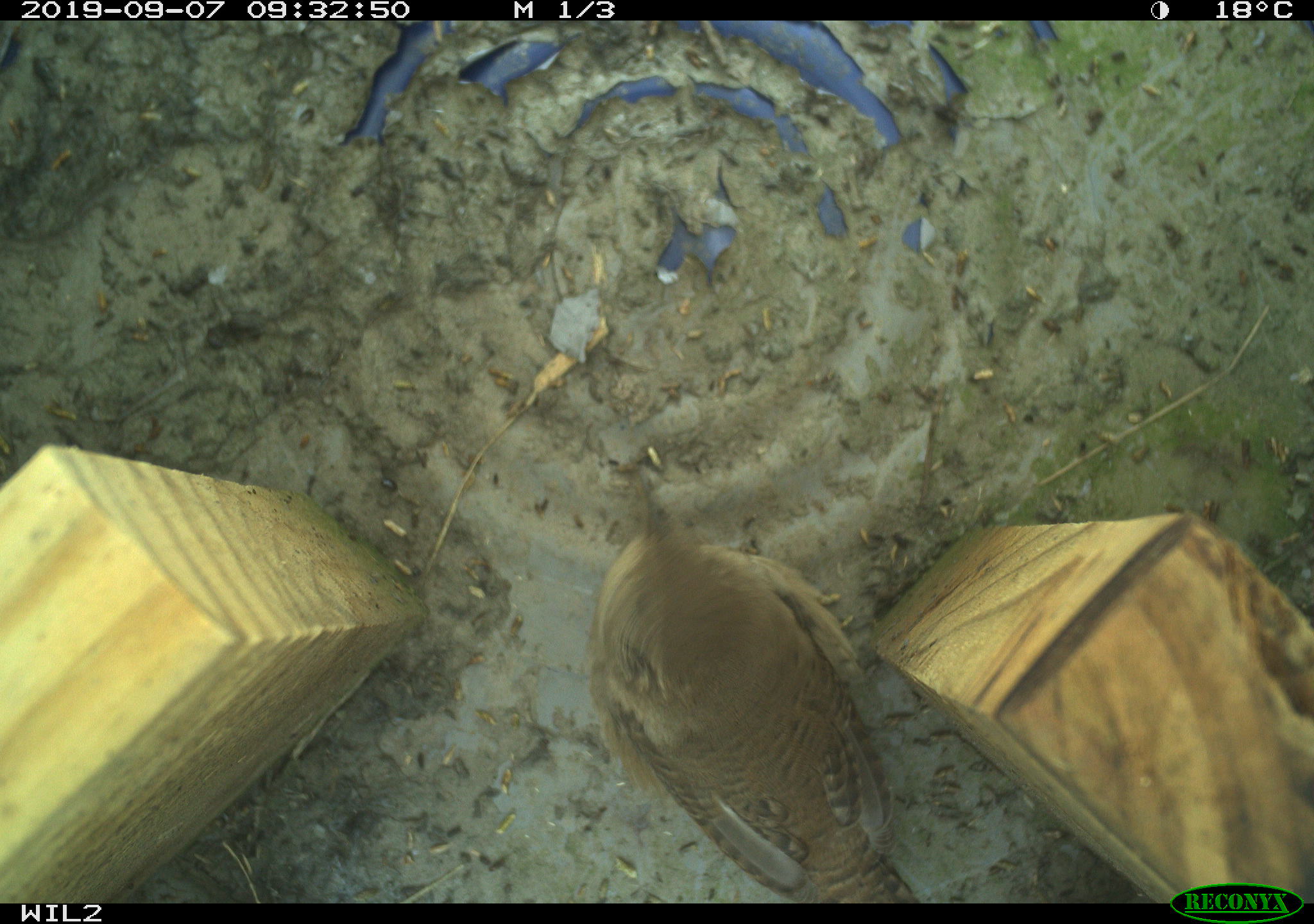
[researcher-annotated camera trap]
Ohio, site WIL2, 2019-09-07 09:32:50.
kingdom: Animalia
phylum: Chordata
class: Aves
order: Passeriformes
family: Troglodytidae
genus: Troglodytes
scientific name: Troglodytes aedon aedon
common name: northern house wren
Northern house wren (Troglodytes aedon aedon).